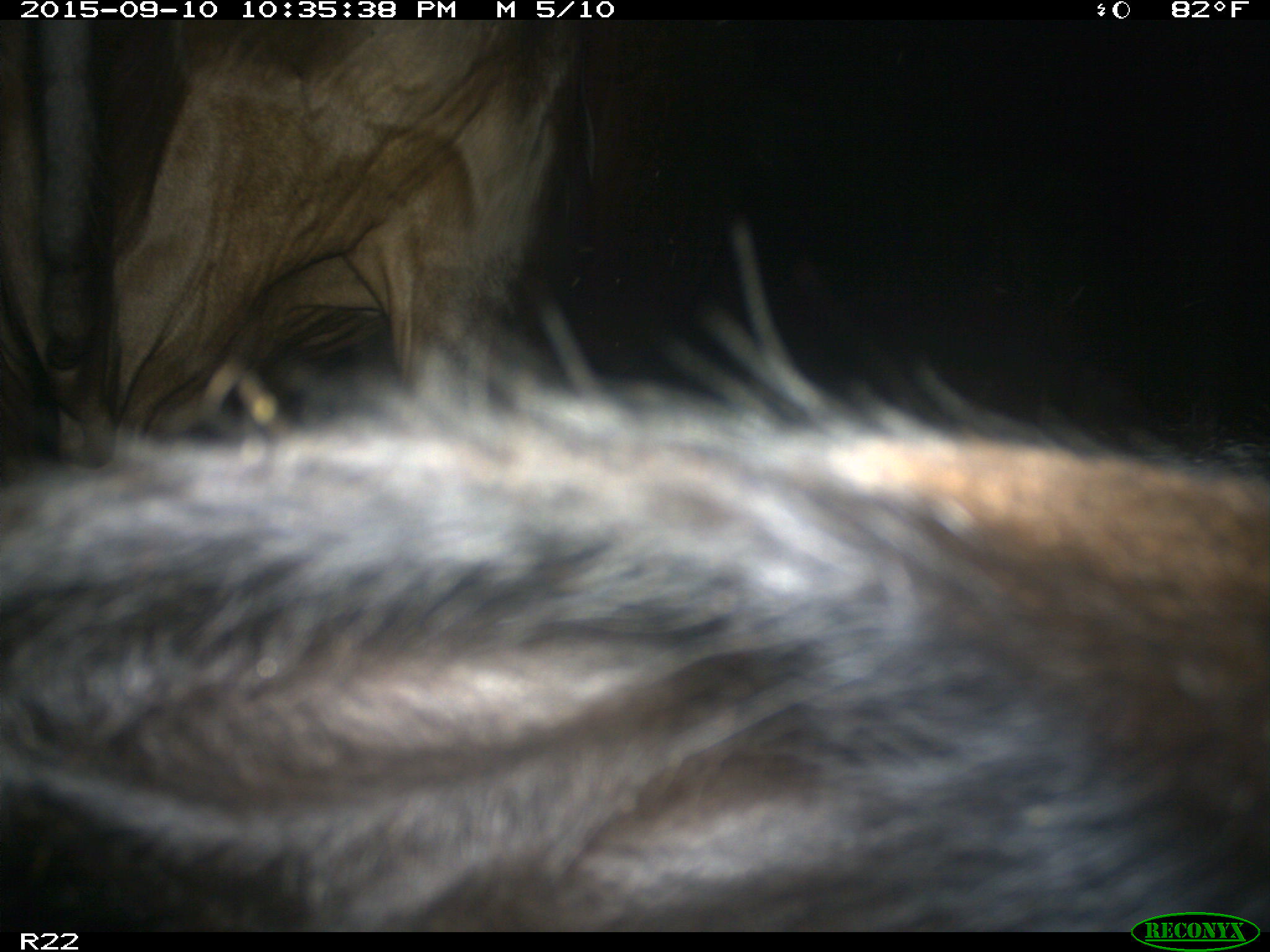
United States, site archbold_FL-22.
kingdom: Animalia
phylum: Chordata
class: Mammalia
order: Artiodactyla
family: Bovidae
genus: Bos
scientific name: Bos taurus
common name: domestic cow